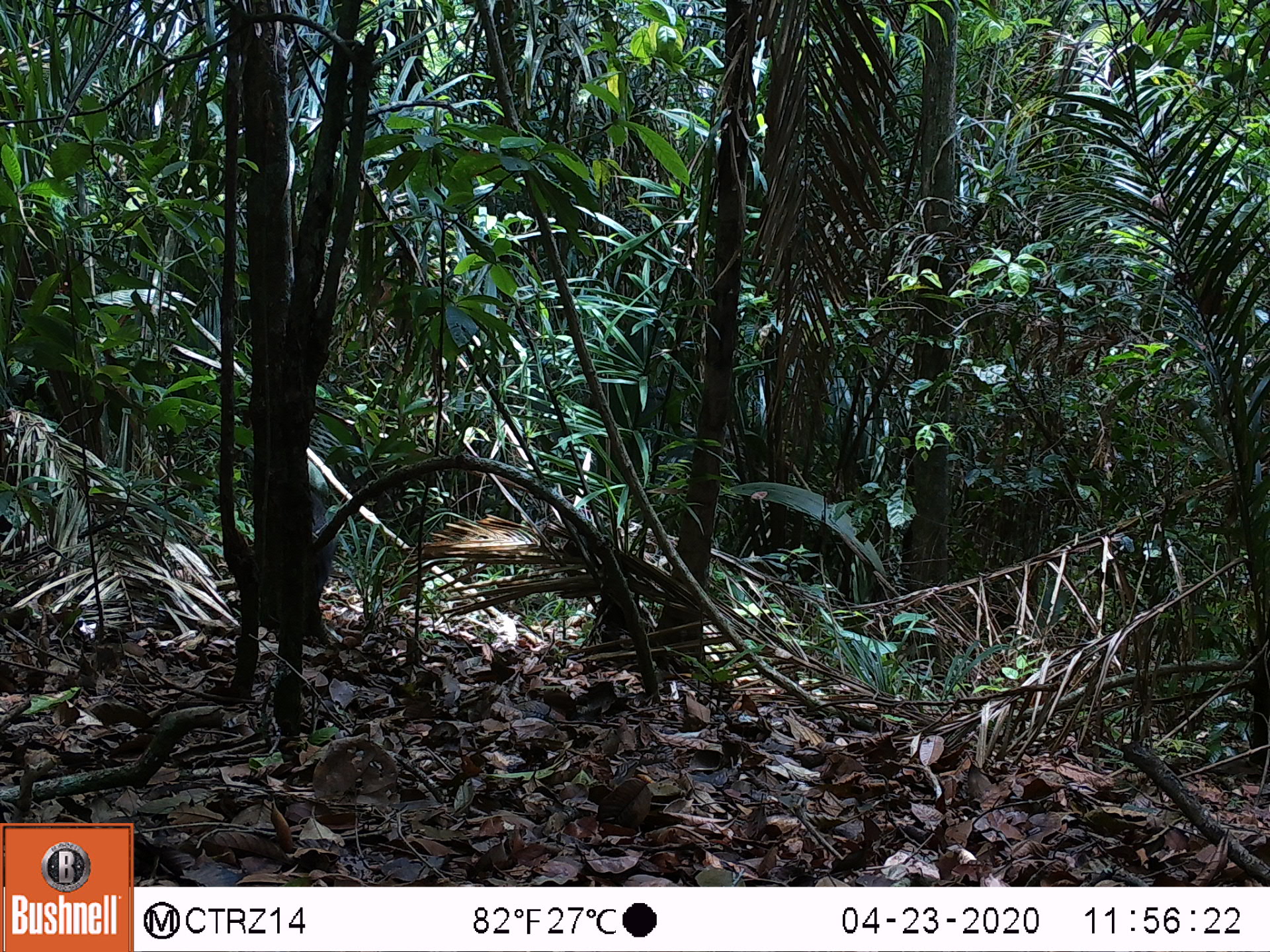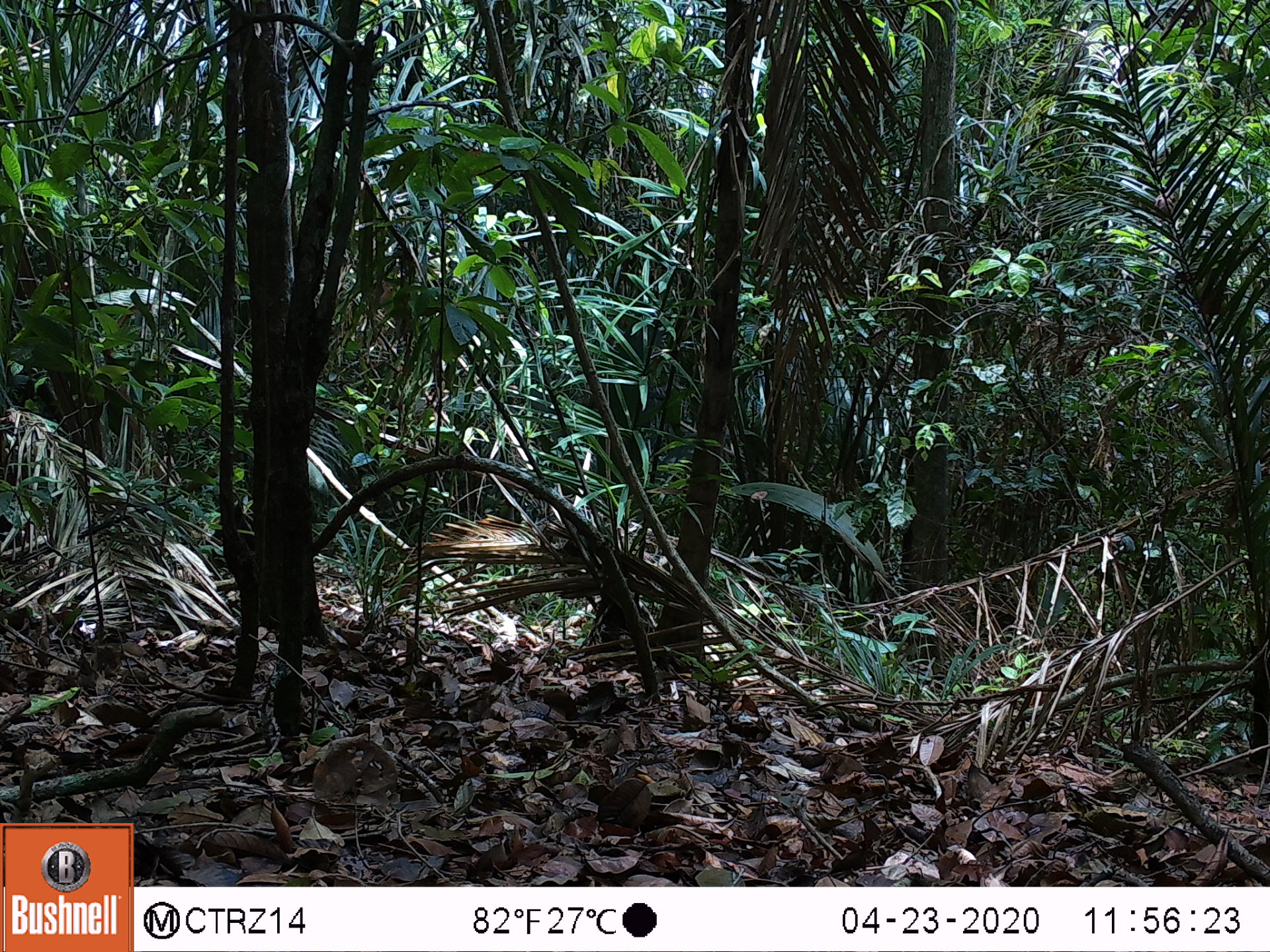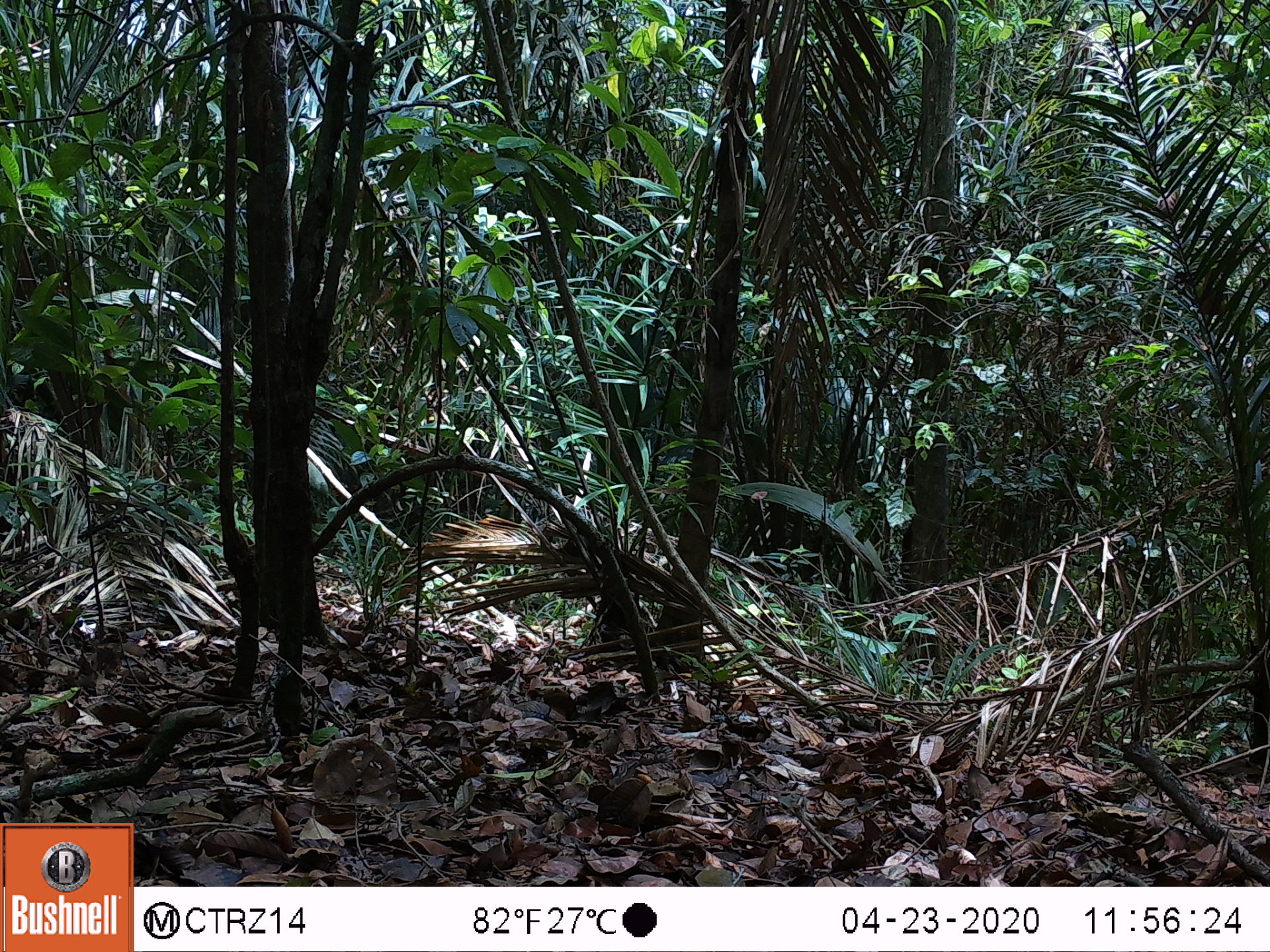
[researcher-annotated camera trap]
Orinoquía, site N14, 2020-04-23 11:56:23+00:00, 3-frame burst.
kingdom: Animalia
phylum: Chordata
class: Mammalia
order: Artiodactyla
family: Tayassuidae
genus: Pecari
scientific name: Pecari tajacu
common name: collared peccary